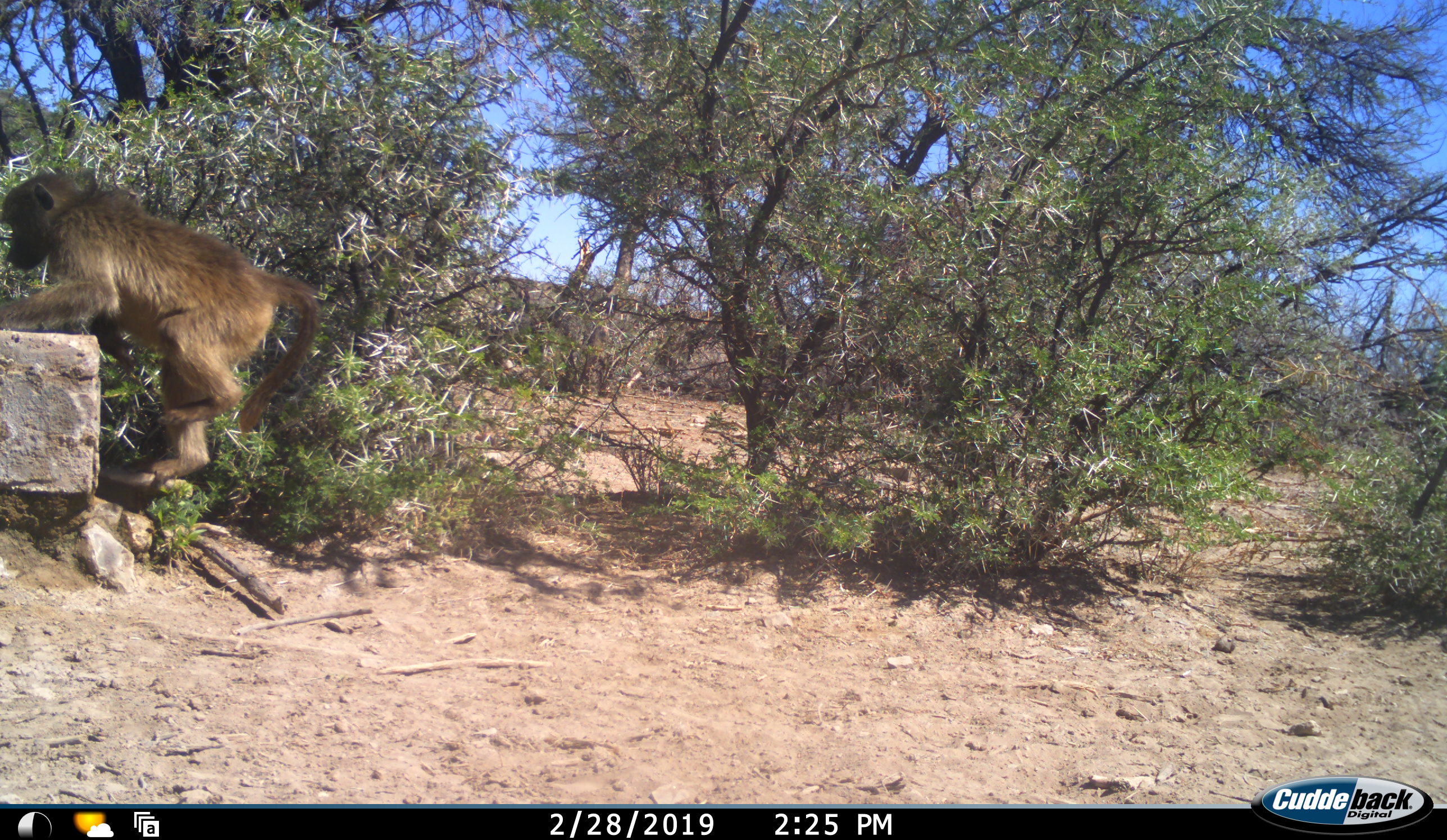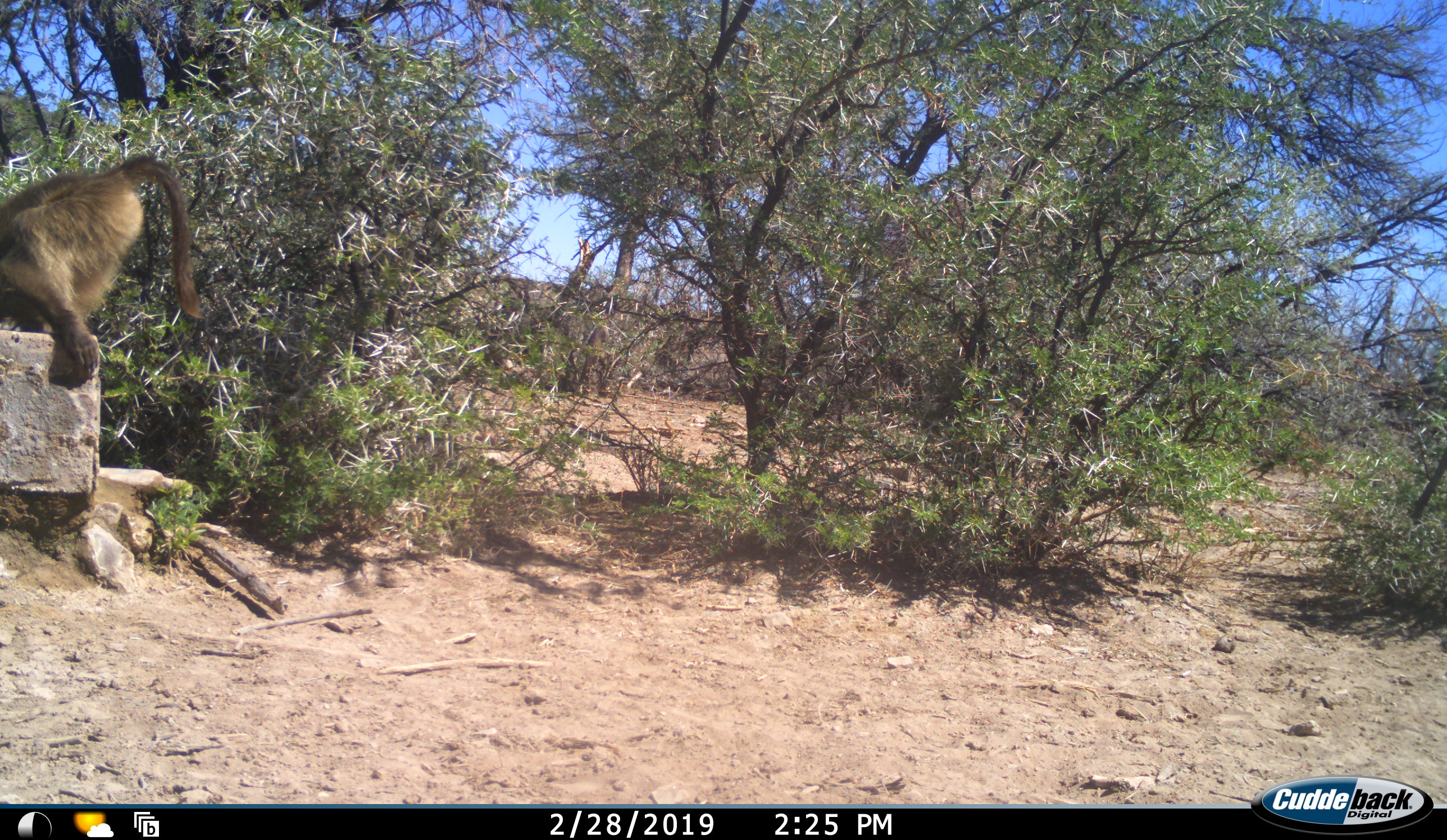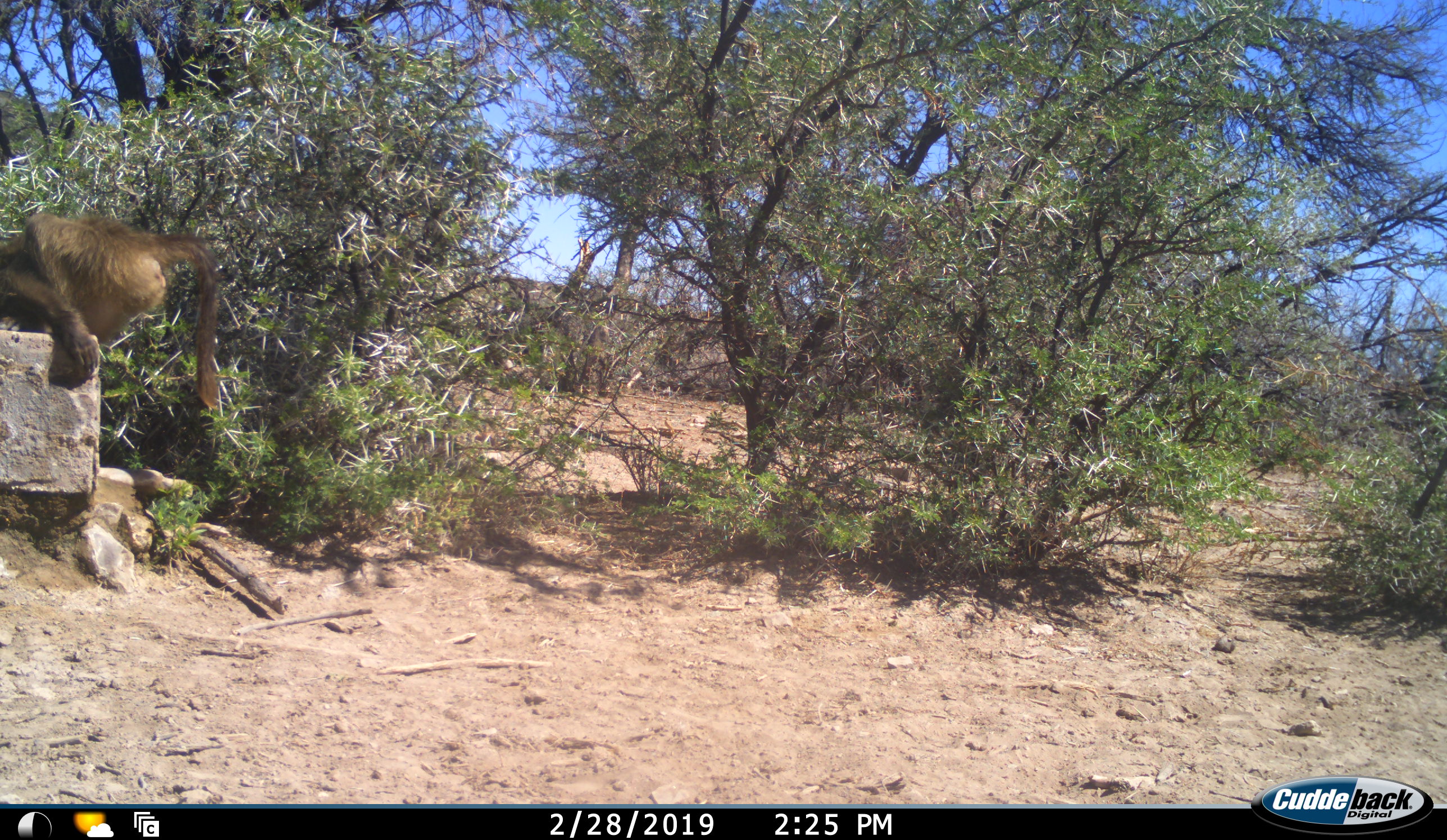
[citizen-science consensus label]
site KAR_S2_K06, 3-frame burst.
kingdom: Animalia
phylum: Chordata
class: Mammalia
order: Primates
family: Cercopithecidae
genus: Papio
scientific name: Papio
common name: baboon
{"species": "baboon (Papio)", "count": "1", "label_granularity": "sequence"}